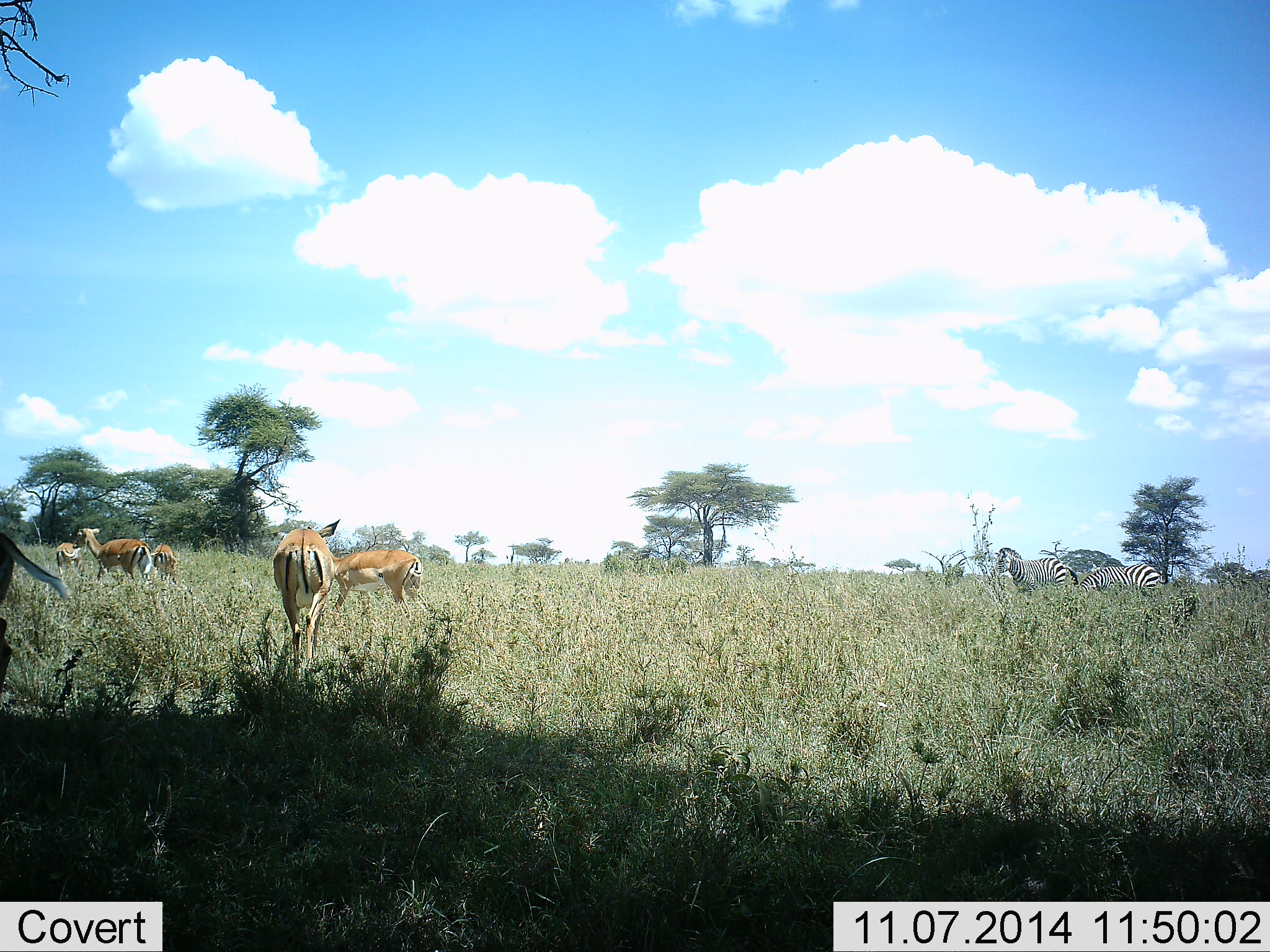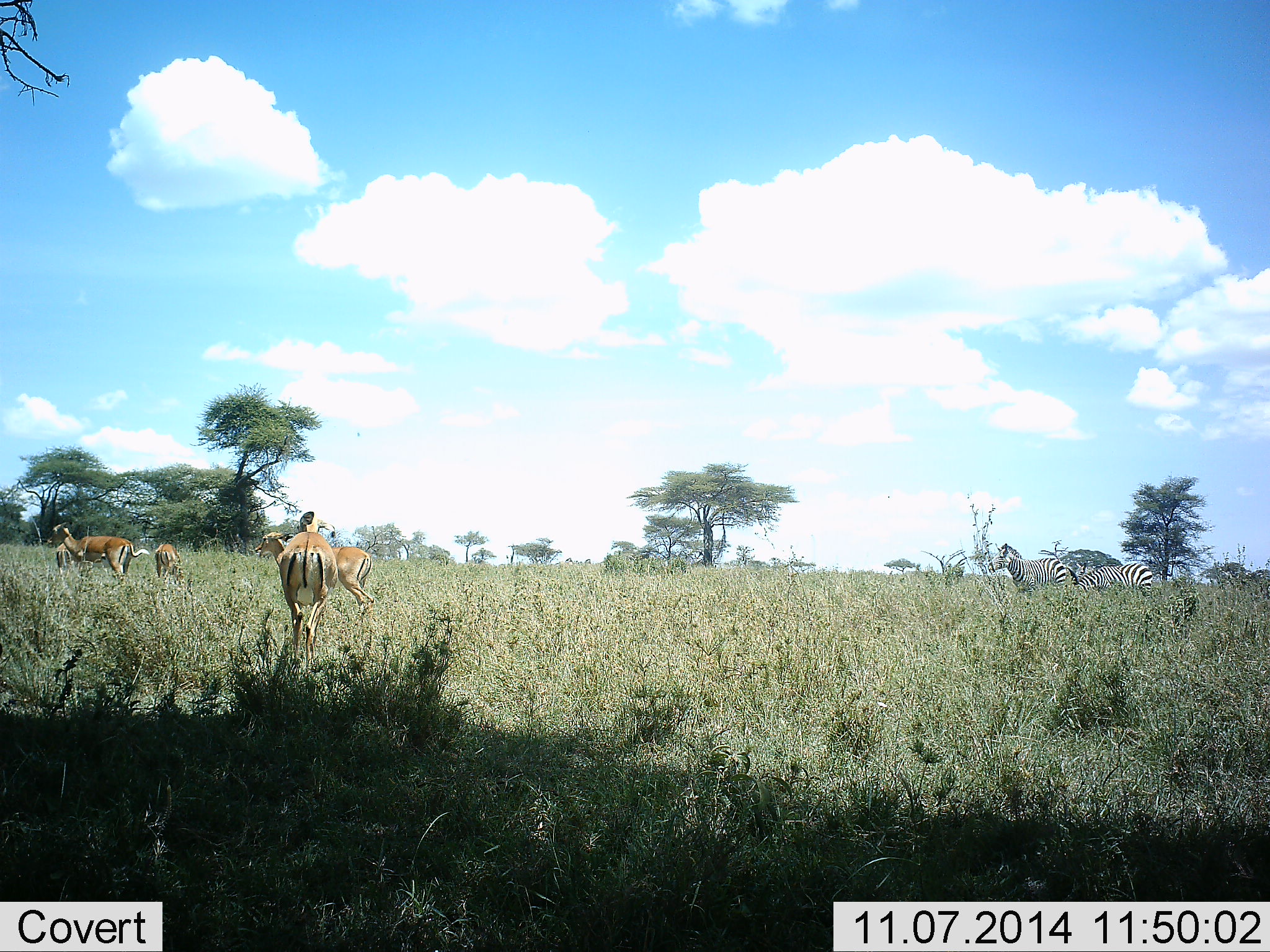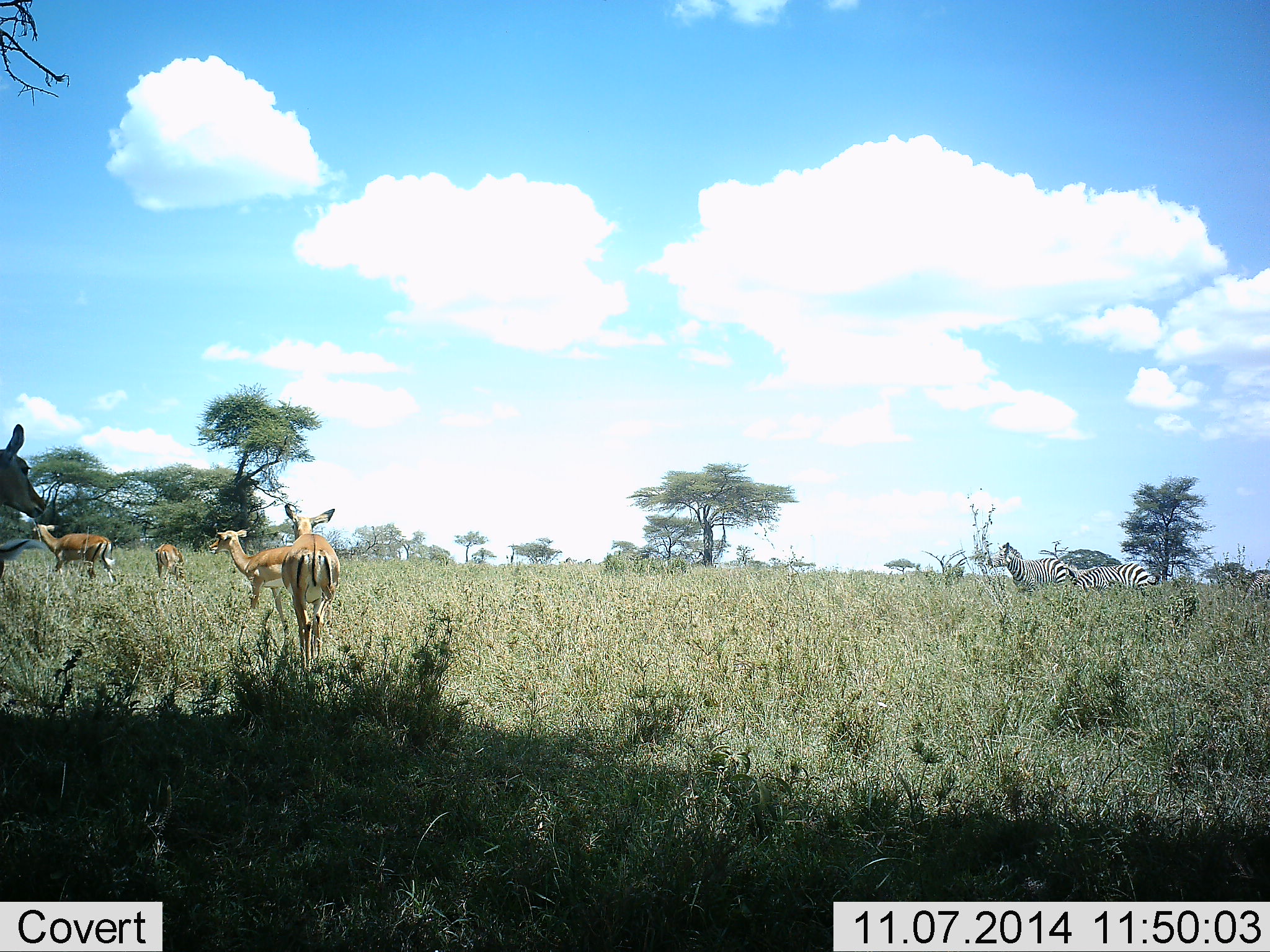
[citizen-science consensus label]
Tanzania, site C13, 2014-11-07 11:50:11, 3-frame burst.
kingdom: Animalia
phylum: Chordata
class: Mammalia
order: Artiodactyla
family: Bovidae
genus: Nanger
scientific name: Nanger granti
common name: grant's gazelle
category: gazellegrants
Gazellegrants (grant's gazelle) (Nanger granti), count 6. Behavior (volunteer vote fractions): standing 27%, resting 18%, moving 91%, interacting 0%. Young present (vote fraction): 0%. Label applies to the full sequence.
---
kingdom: Animalia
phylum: Chordata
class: Mammalia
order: Perissodactyla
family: Equidae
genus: Equus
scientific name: Equus quagga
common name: plains zebra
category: zebra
Zebra (plains zebra) (Equus quagga), count 3. Behavior (volunteer vote fractions): standing 76%, resting 0%, moving 29%, interacting 0%. Young present (vote fraction): 0%. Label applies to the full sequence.